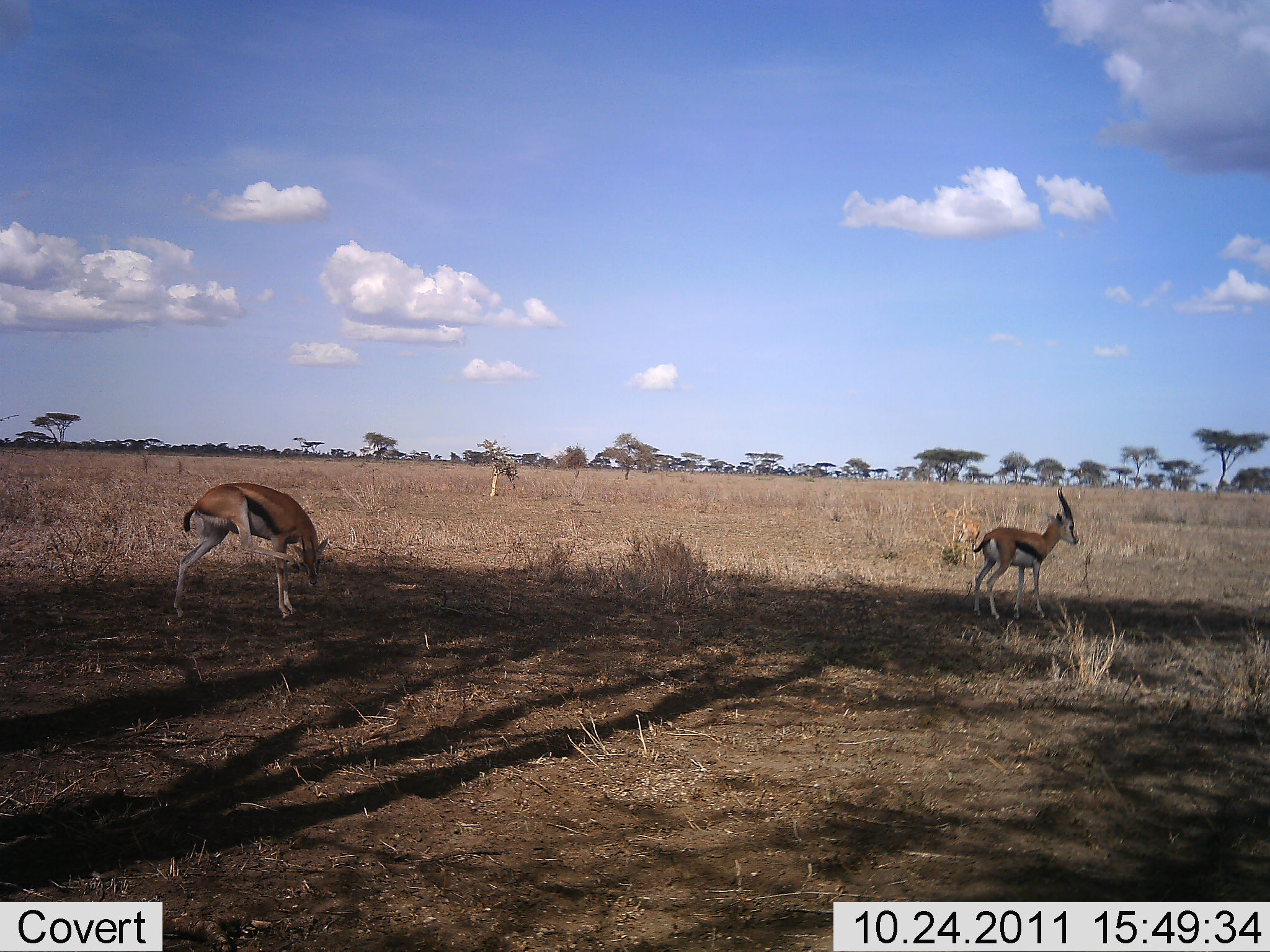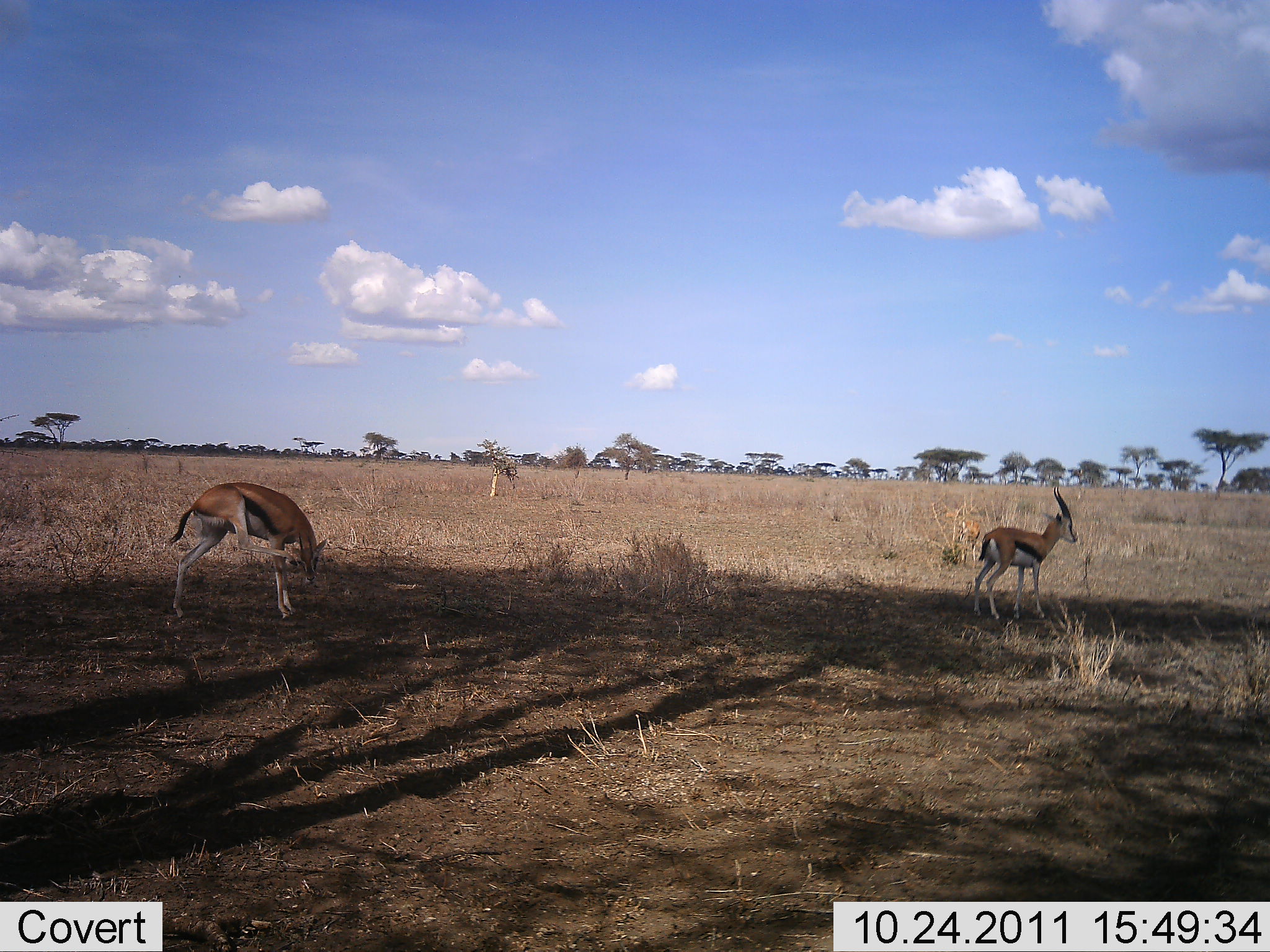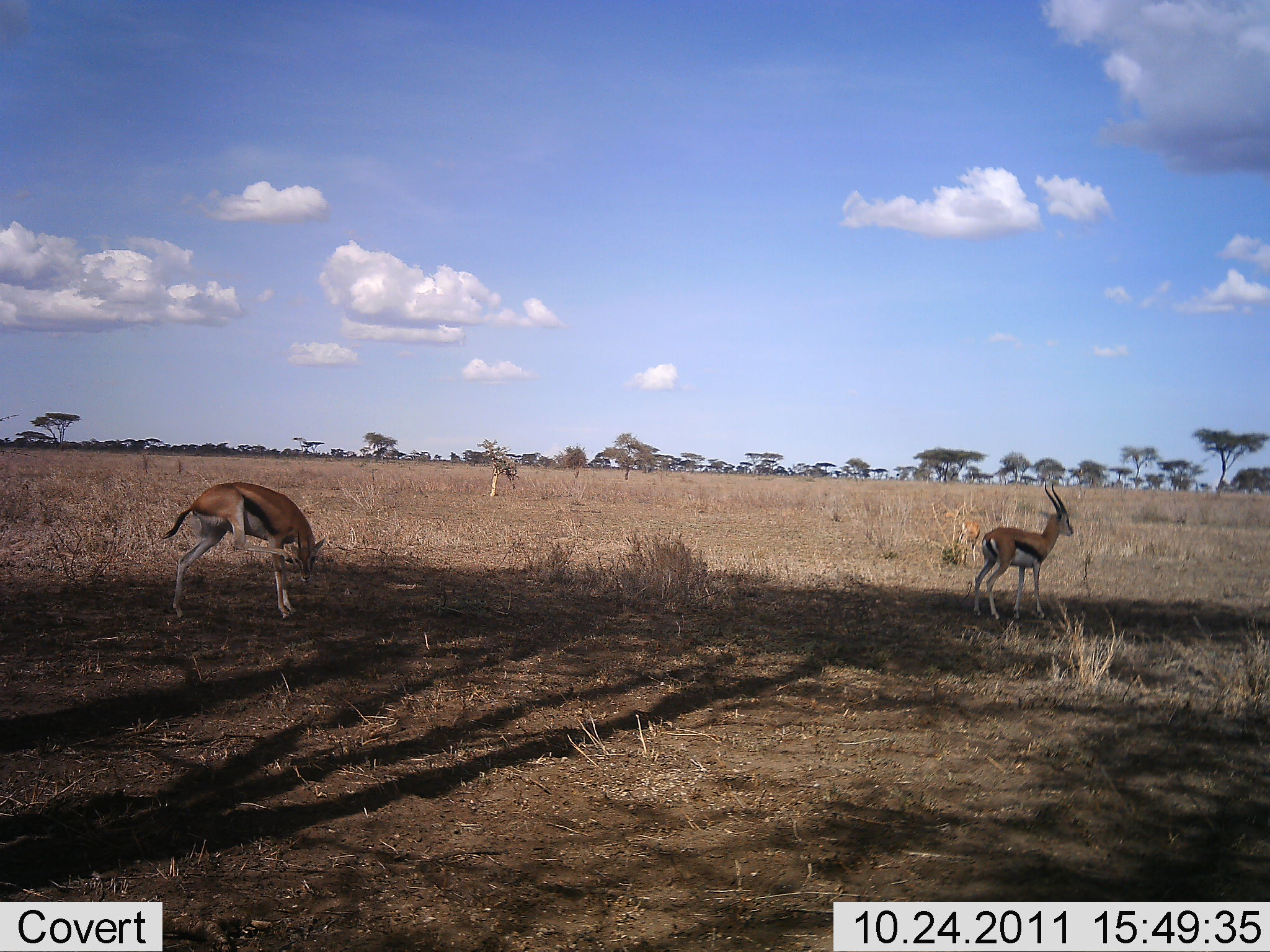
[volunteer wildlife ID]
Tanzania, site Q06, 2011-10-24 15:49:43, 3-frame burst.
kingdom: Animalia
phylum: Chordata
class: Mammalia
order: Artiodactyla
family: Bovidae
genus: Eudorcas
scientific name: Eudorcas thomsonii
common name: thomson's gazelle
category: gazellethomsons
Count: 2.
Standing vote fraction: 83%.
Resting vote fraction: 8%.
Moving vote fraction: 17%.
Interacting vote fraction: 0%.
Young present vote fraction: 0%.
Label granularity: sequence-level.